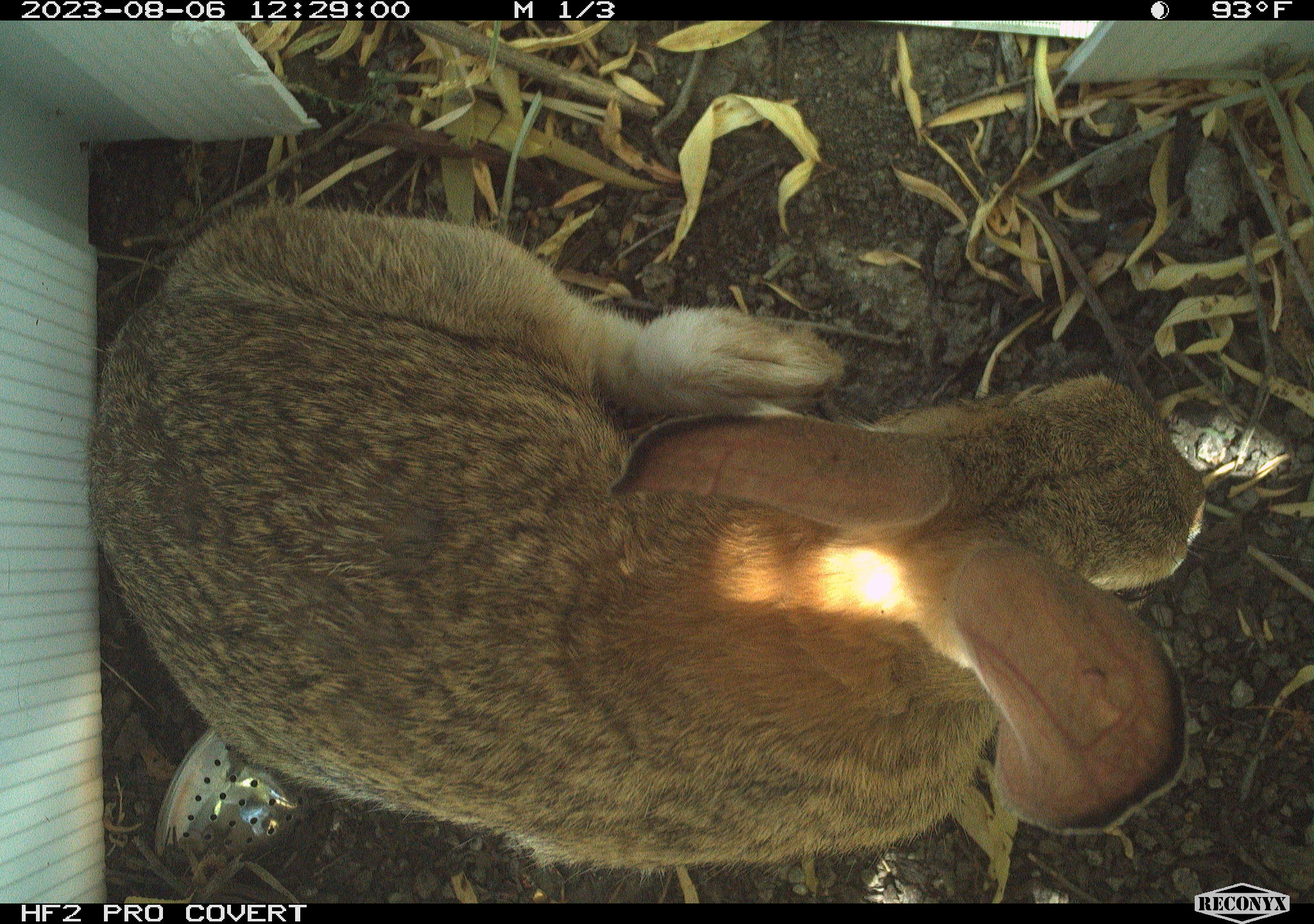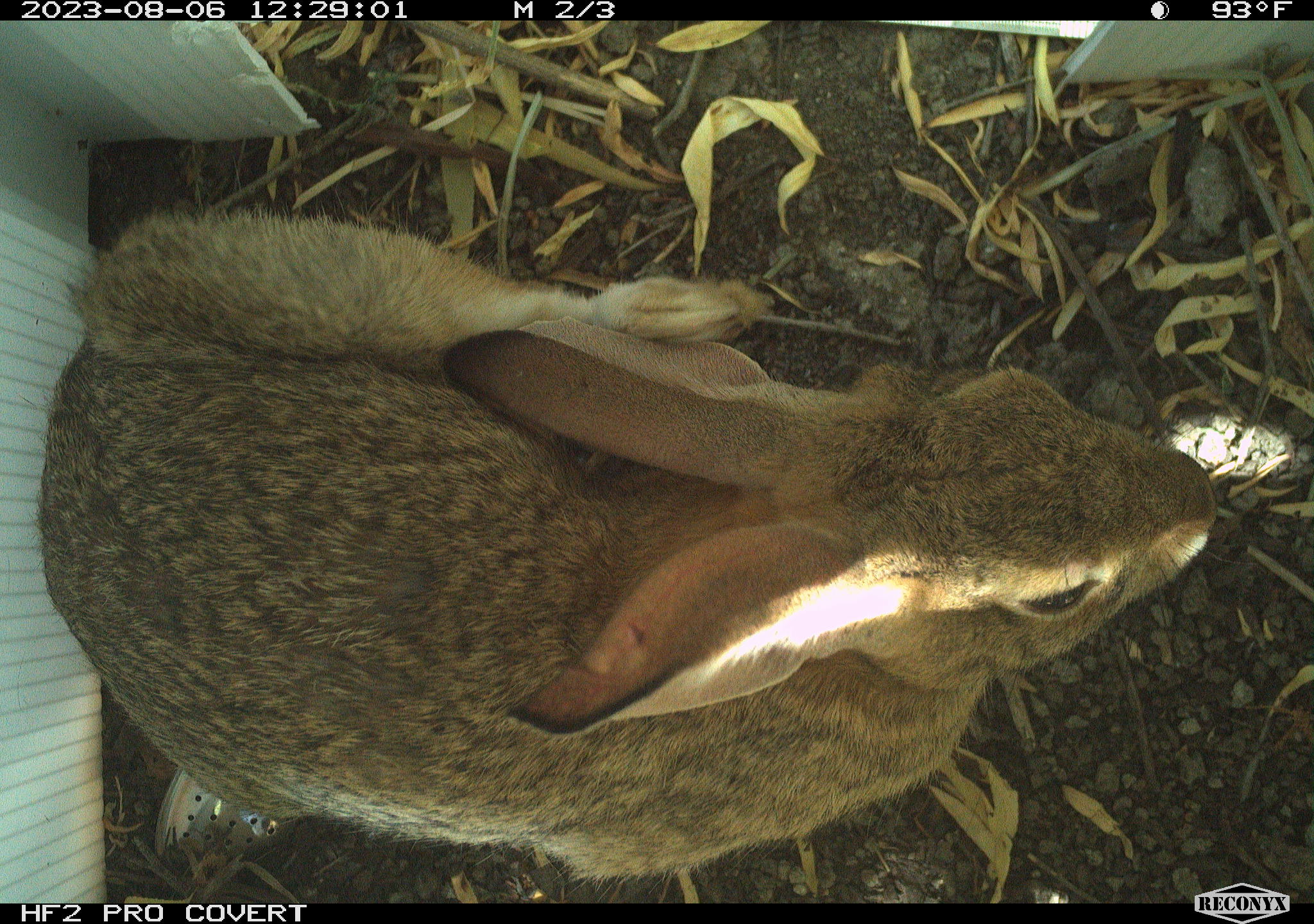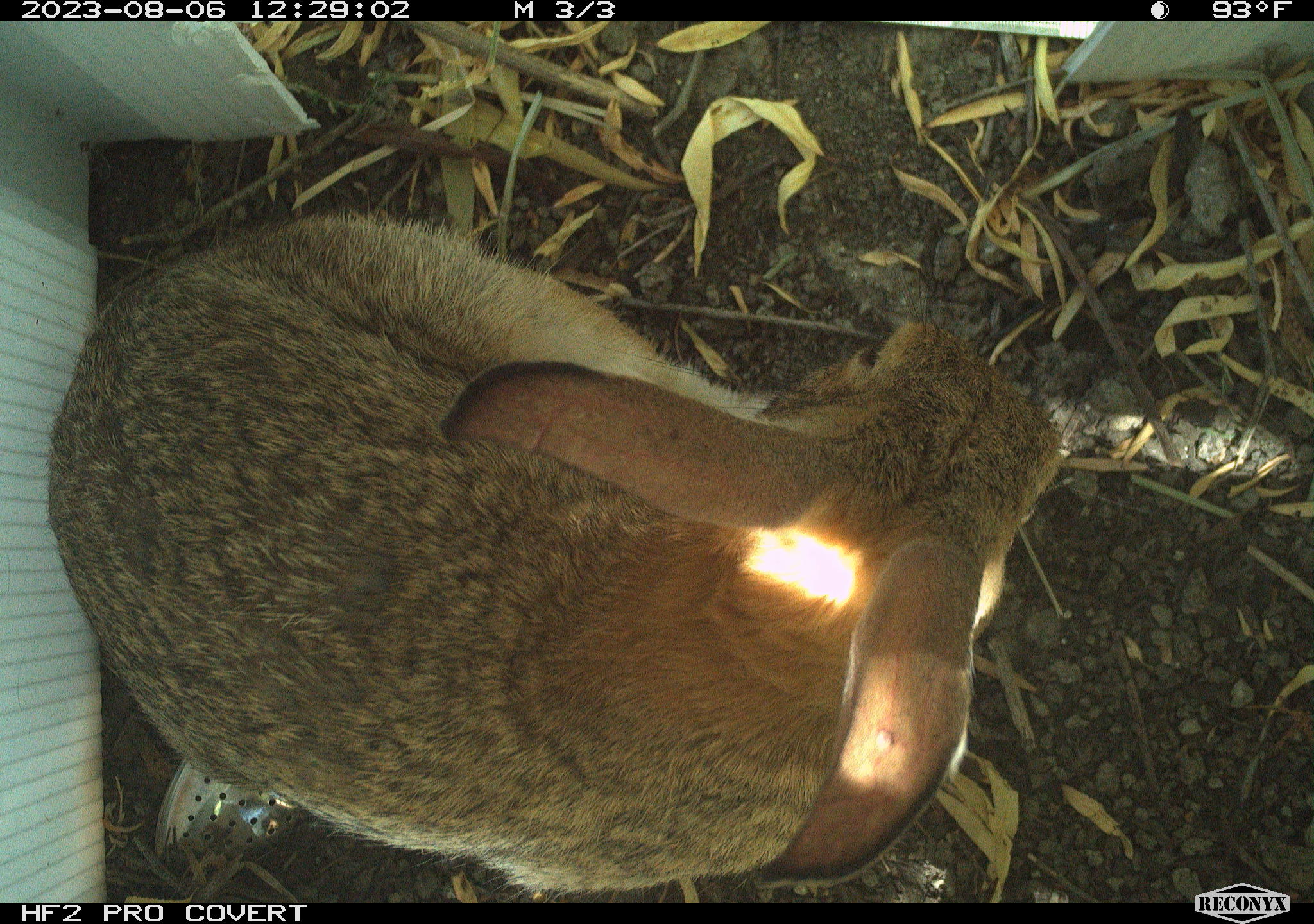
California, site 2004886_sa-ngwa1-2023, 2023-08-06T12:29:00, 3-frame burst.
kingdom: Animalia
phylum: Chordata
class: Mammalia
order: Lagomorpha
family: Leporidae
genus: Sylvilagus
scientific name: Sylvilagus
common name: cottontail rabbits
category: sylvilagus species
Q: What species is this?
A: Sylvilagus species (cottontail rabbits) (Sylvilagus).